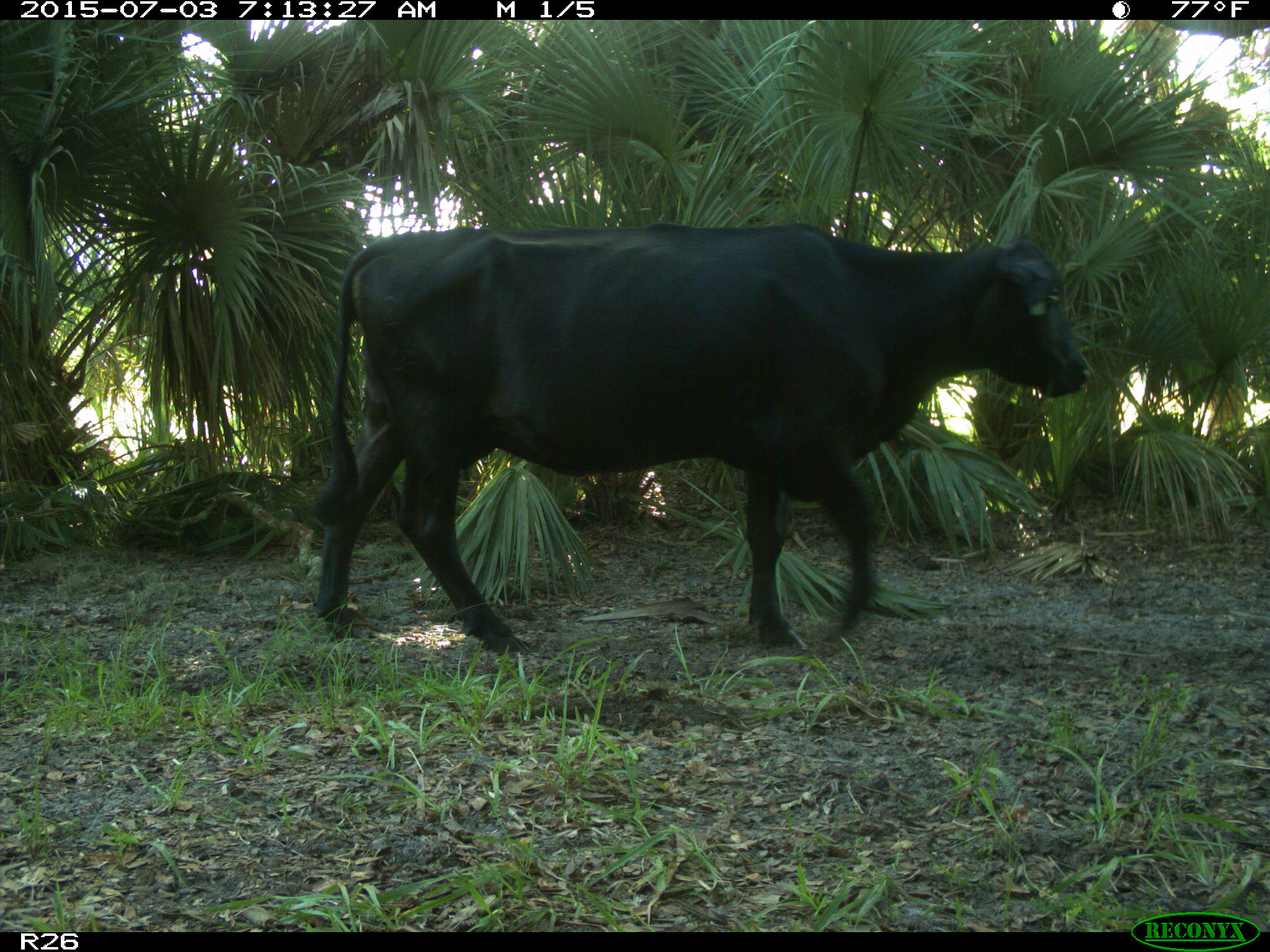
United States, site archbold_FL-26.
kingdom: Animalia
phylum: Chordata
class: Mammalia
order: Artiodactyla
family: Bovidae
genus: Bos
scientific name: Bos taurus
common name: domestic cow